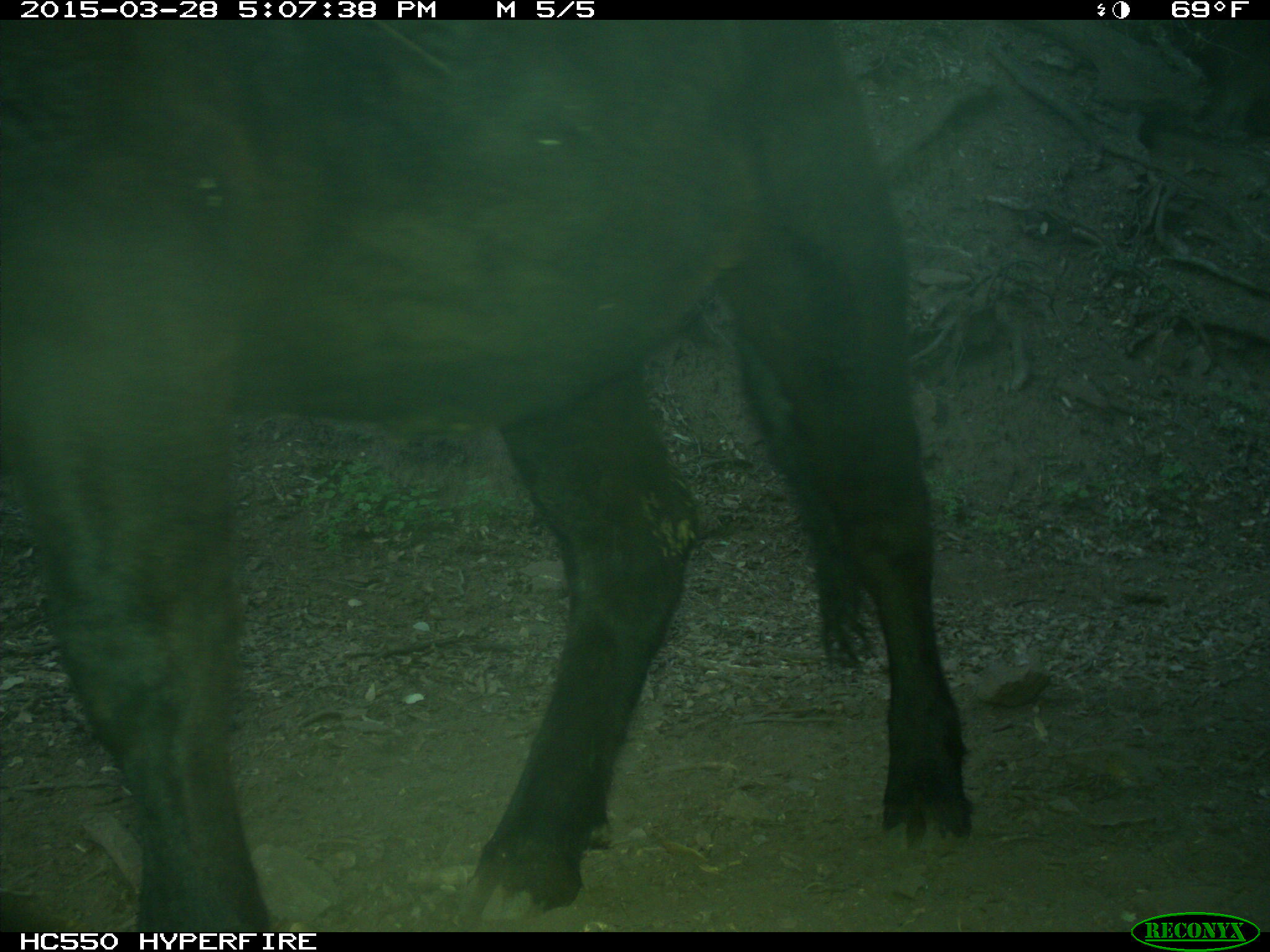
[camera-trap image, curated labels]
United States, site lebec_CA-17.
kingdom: Animalia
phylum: Chordata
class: Mammalia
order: Artiodactyla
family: Bovidae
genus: Bos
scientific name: Bos taurus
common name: domestic cow